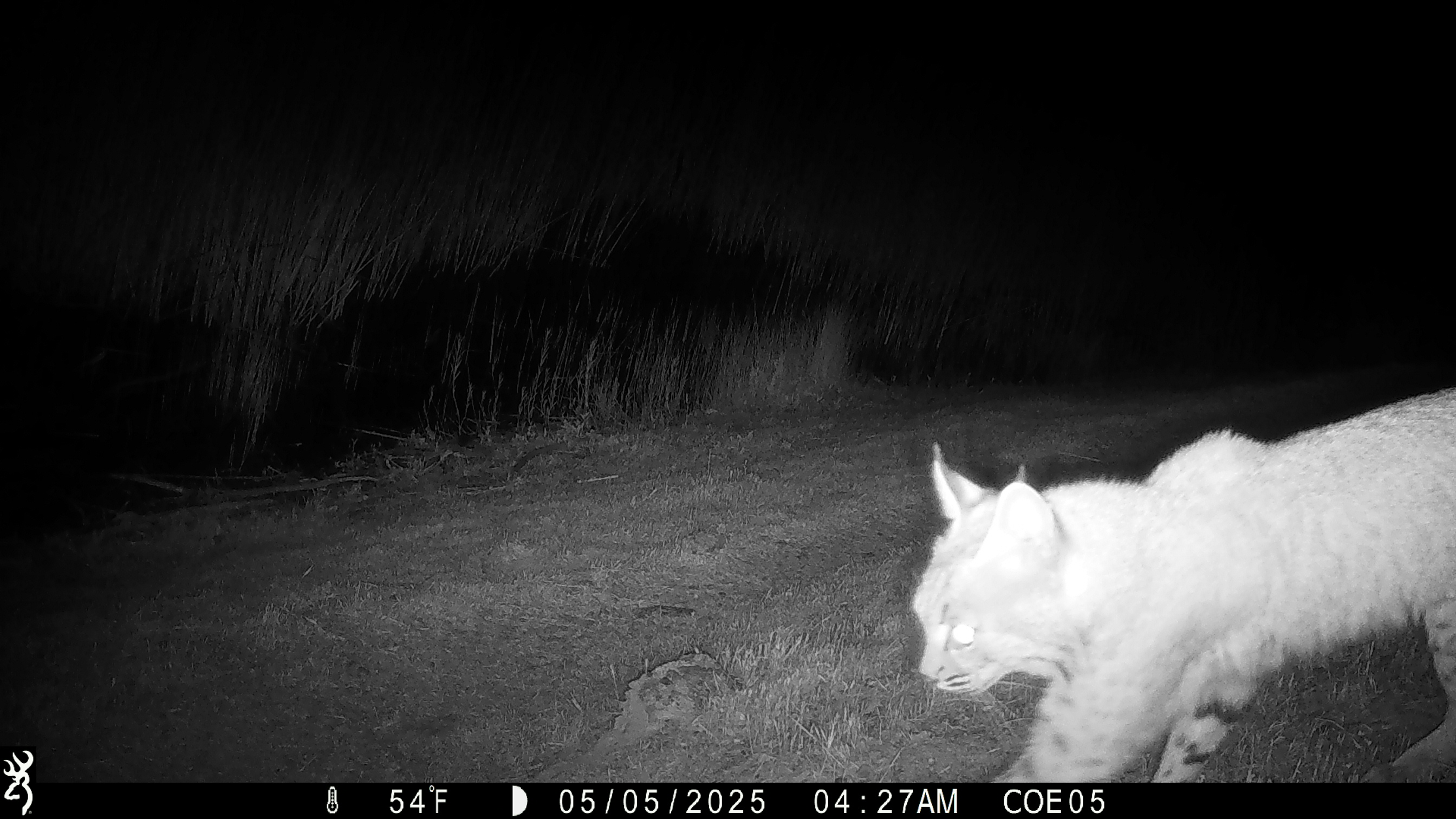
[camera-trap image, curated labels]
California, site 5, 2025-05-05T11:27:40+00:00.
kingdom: Animalia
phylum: Chordata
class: Mammalia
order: Carnivora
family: Felidae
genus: Lynx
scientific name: Lynx rufus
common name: bobcat